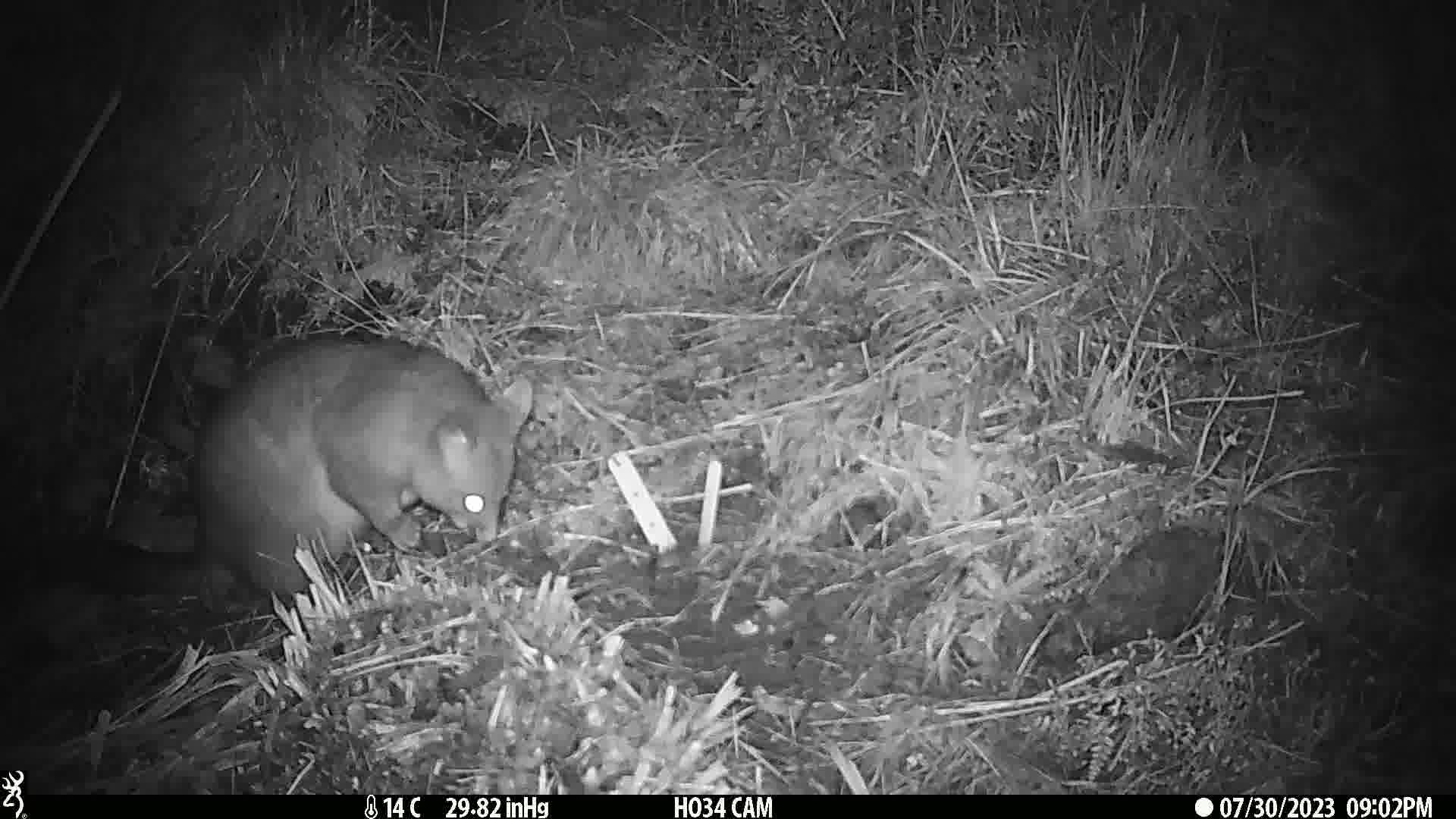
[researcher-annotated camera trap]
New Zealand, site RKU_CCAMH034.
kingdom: Animalia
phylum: Chordata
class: Mammalia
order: Diprotodontia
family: Phalangeridae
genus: Trichosurus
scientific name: Trichosurus vulpecula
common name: common brushtail possum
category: possum